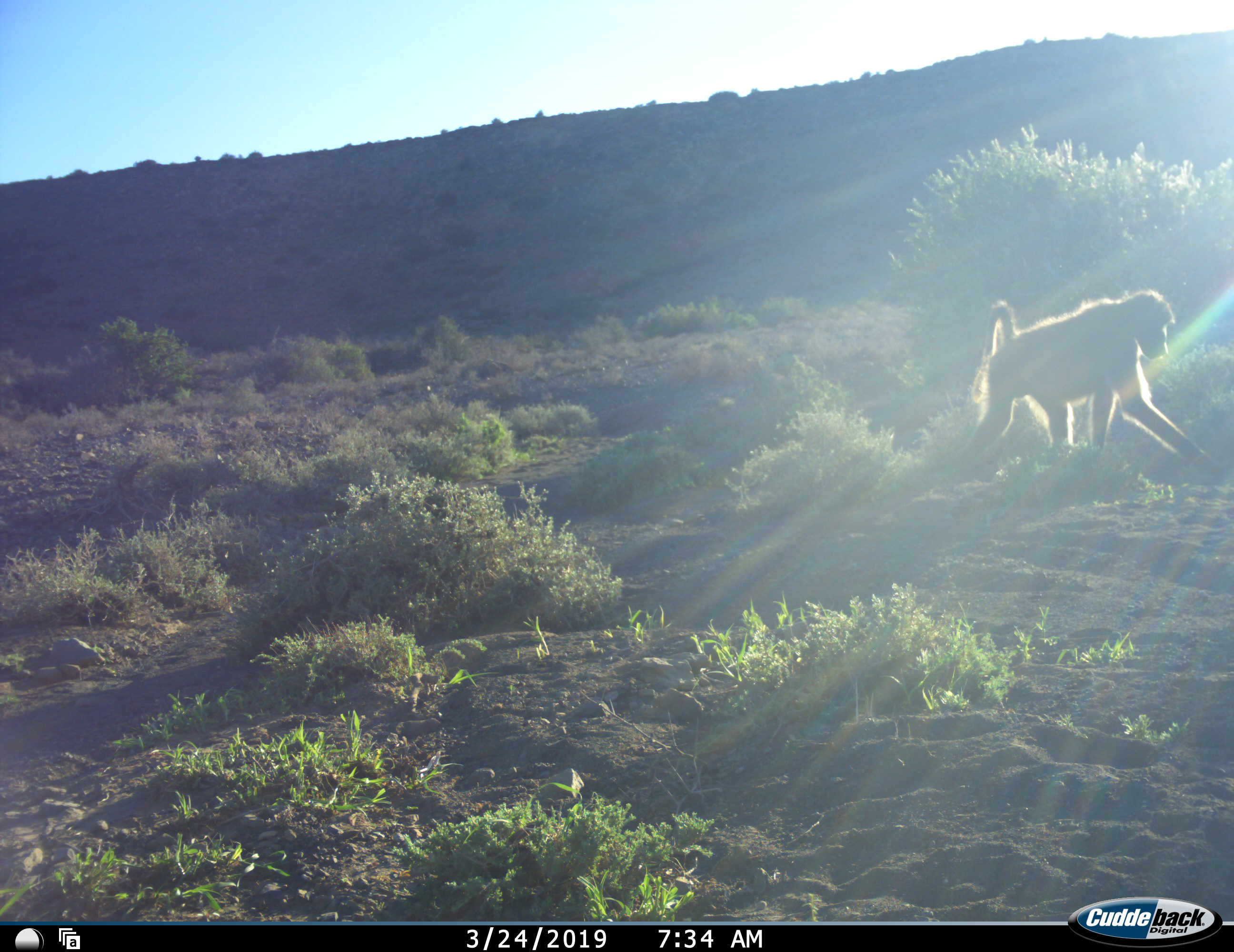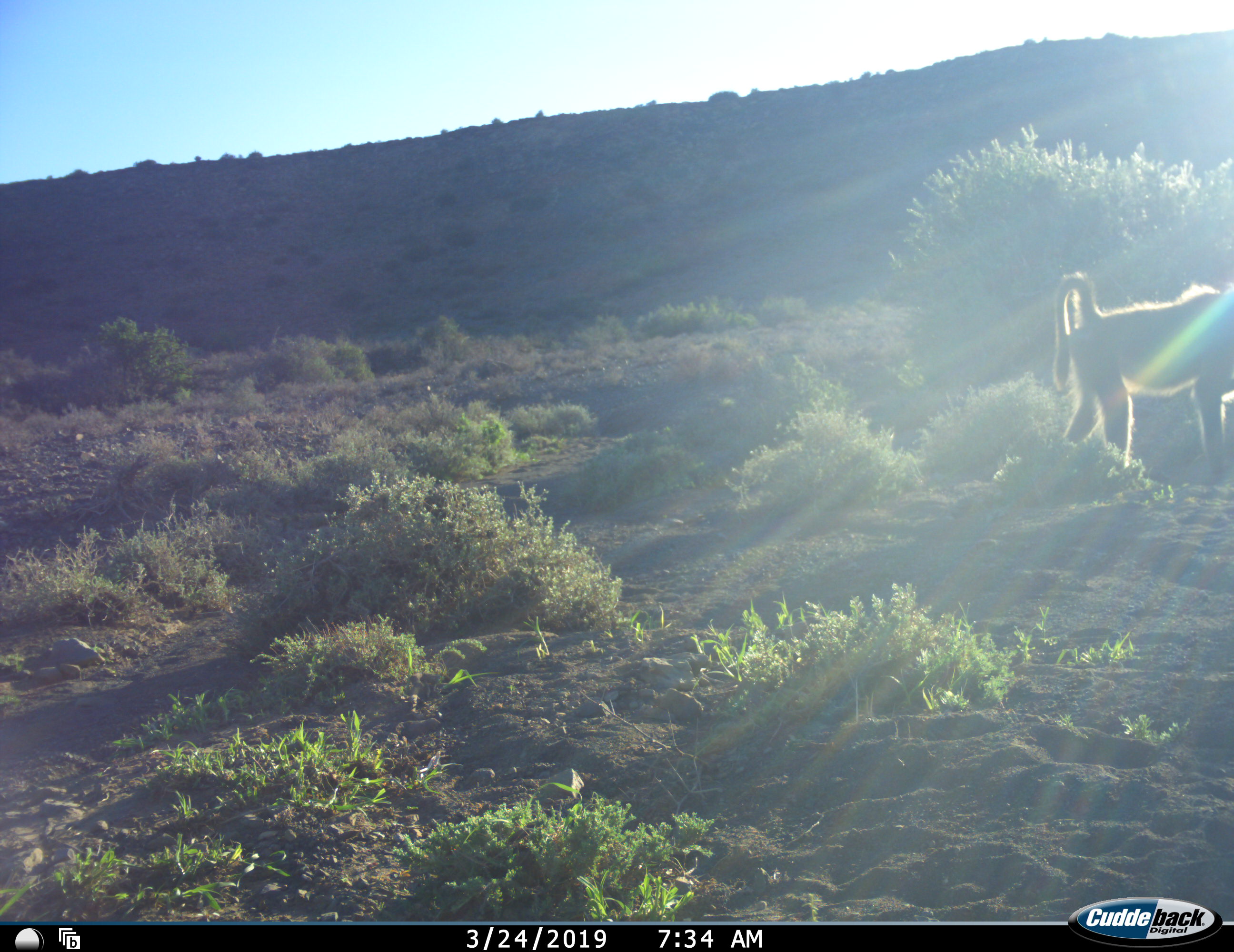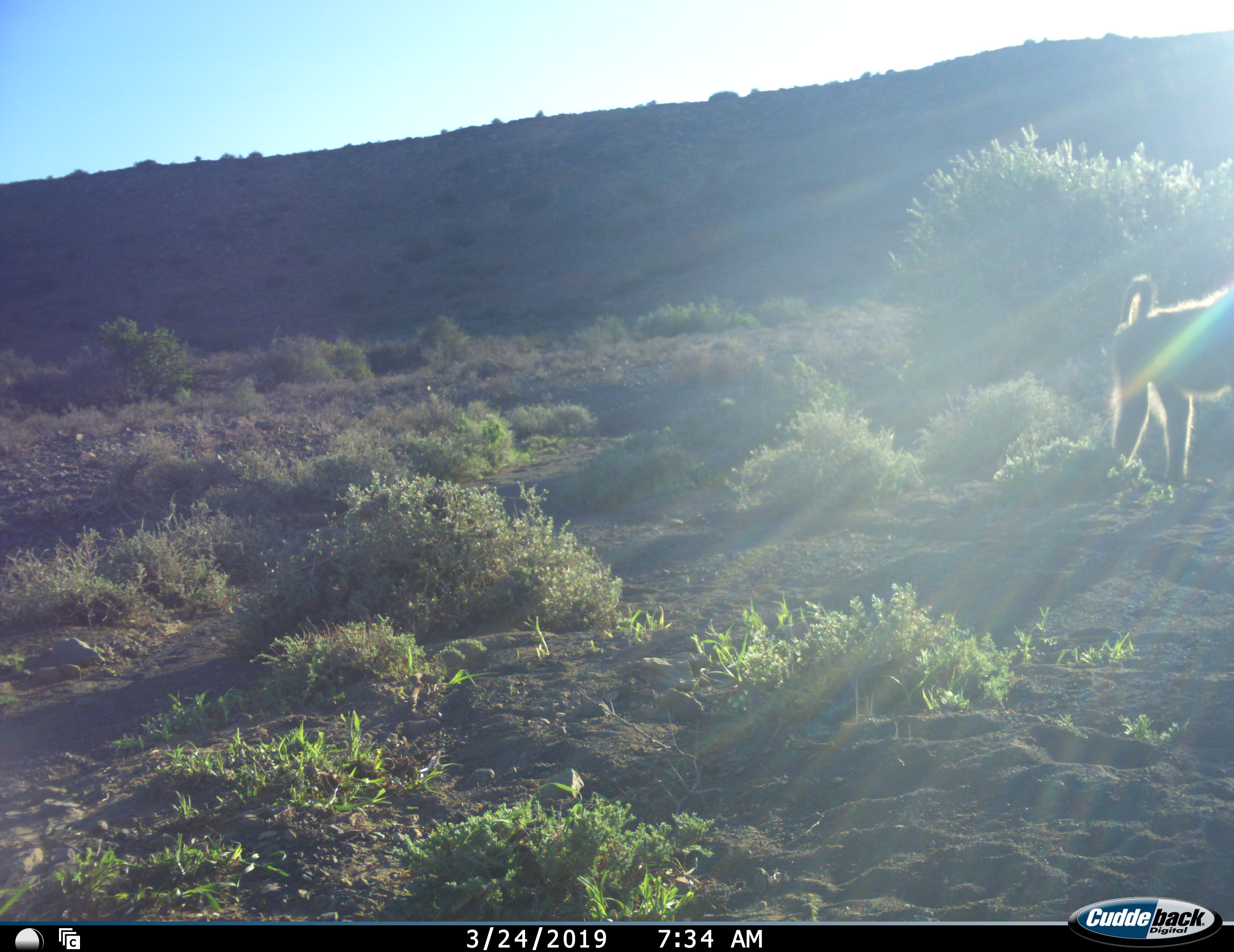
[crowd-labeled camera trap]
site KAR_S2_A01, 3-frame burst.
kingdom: Animalia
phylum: Chordata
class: Mammalia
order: Primates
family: Cercopithecidae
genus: Papio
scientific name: Papio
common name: baboon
Baboon (Papio), count 1. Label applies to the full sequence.